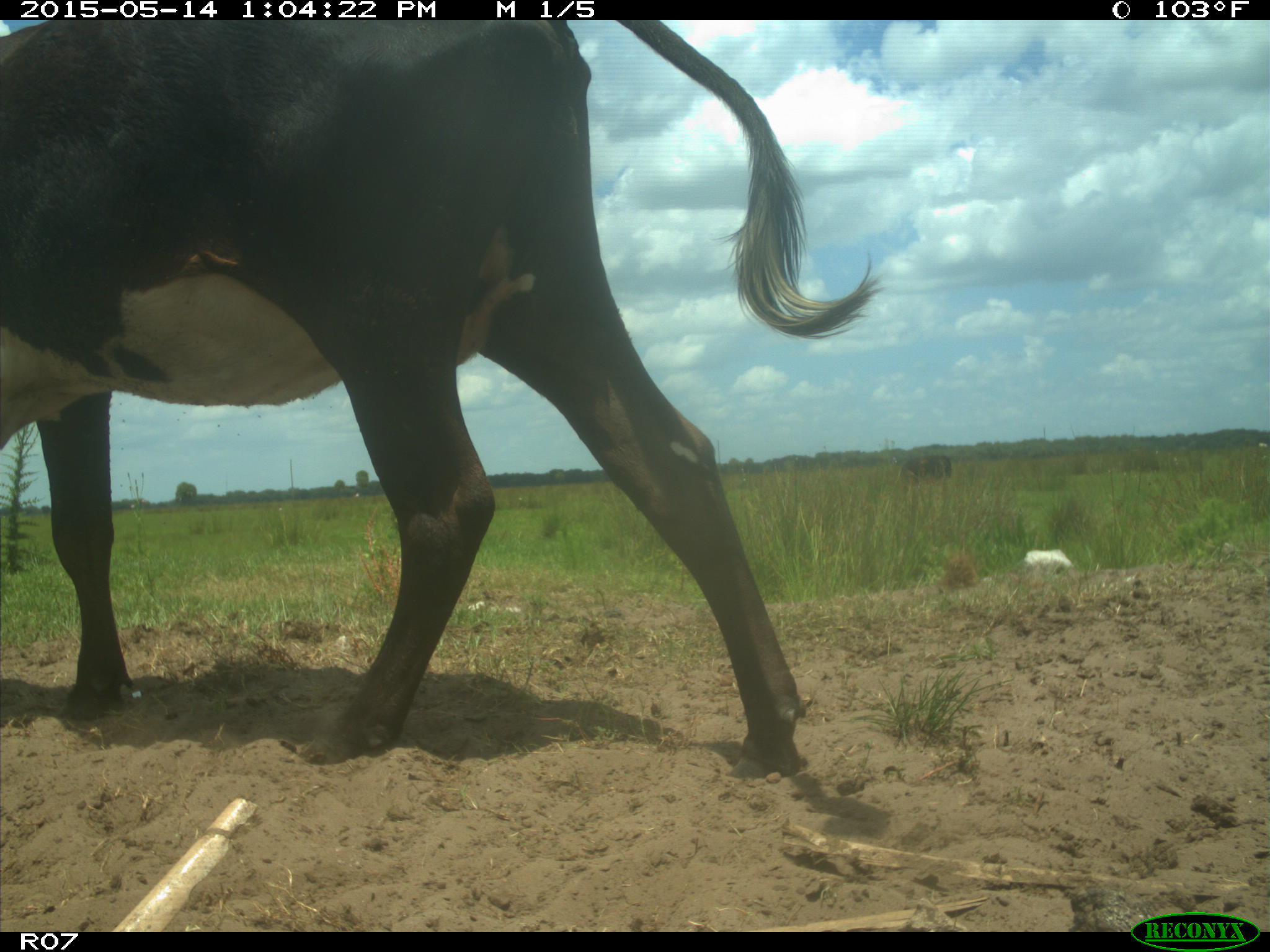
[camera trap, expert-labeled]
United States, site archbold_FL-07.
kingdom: Animalia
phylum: Chordata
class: Mammalia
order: Artiodactyla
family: Bovidae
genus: Bos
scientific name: Bos taurus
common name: domestic cow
Bos taurus (domestic cow).